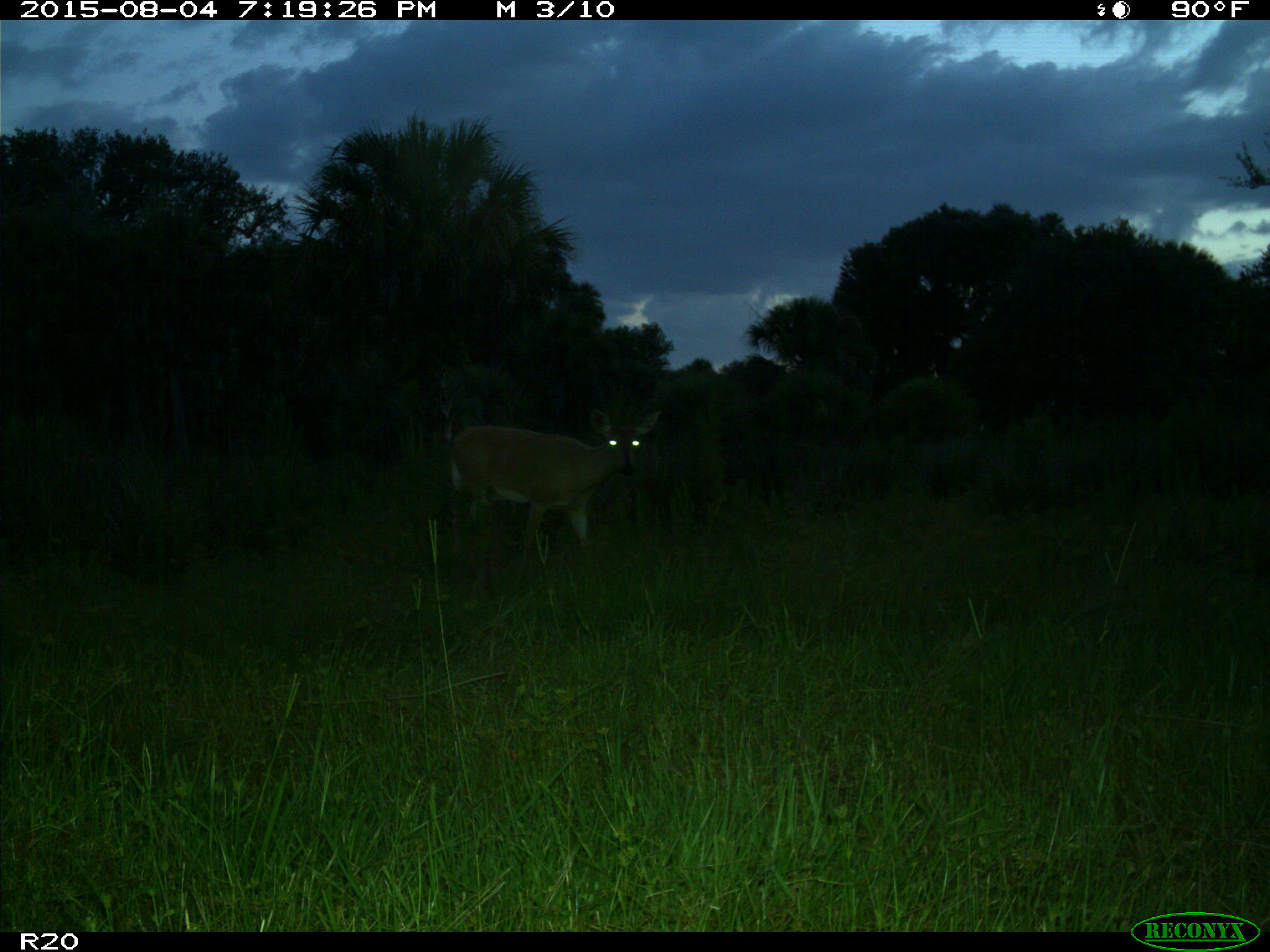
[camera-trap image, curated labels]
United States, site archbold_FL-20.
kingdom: Animalia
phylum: Chordata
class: Mammalia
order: Artiodactyla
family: Cervidae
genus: Odocoileus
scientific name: Odocoileus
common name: deer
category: unidentified deer